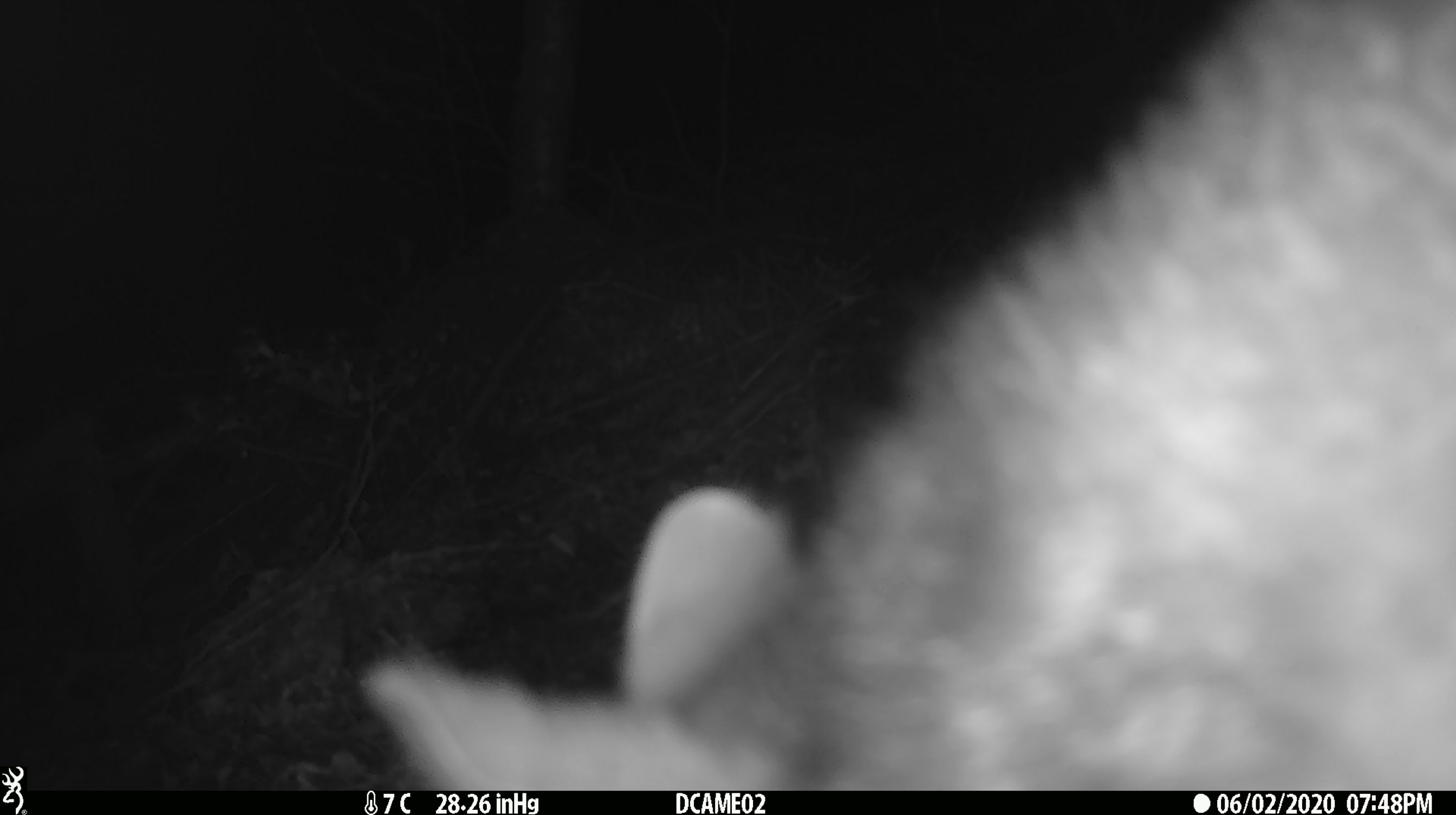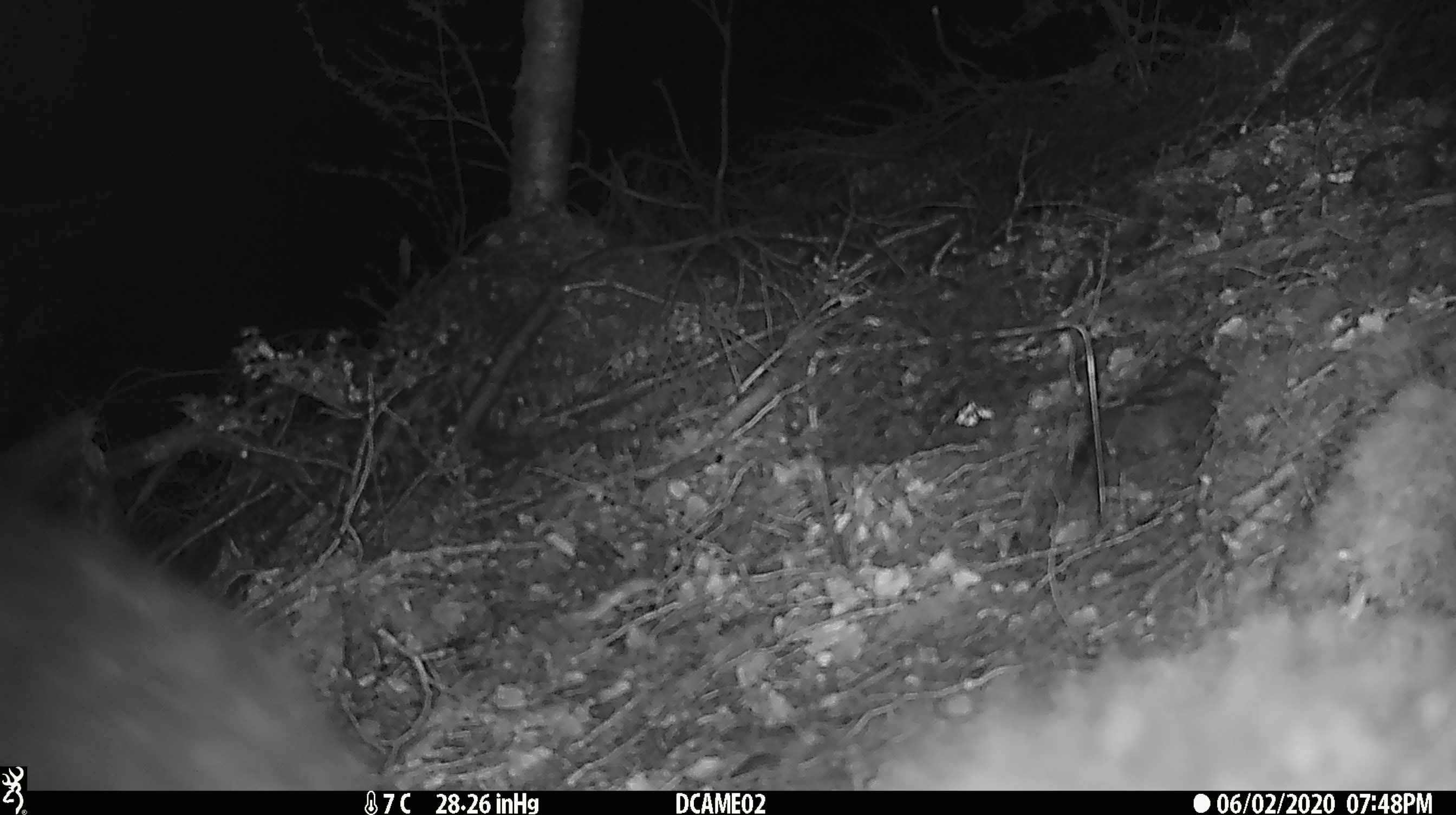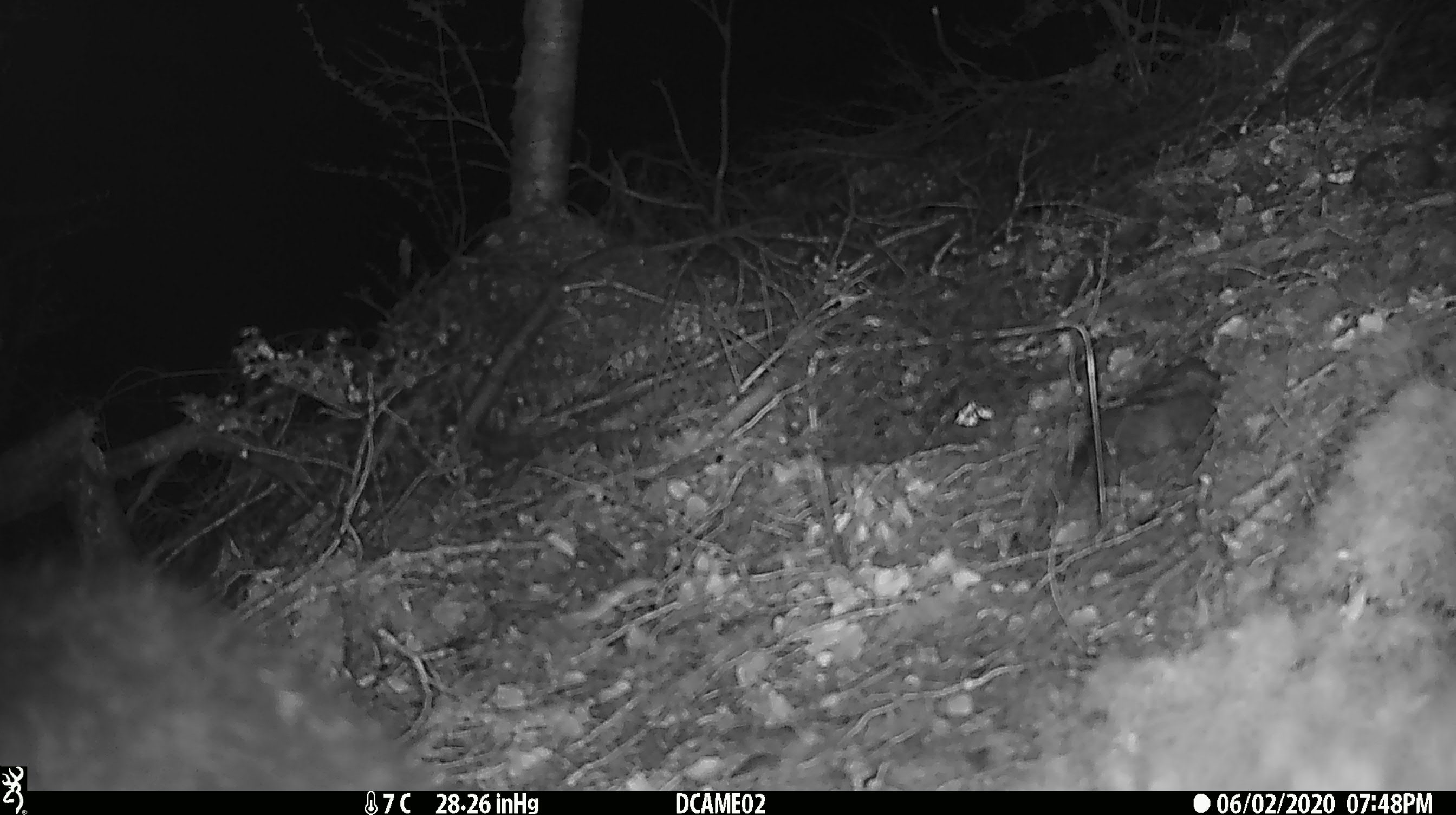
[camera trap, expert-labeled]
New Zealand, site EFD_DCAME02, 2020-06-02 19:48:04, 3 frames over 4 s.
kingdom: Animalia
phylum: Chordata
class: Mammalia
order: Diprotodontia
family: Phalangeridae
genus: Trichosurus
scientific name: Trichosurus vulpecula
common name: common brushtail possum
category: possum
Possum (common brushtail possum) (Trichosurus vulpecula).